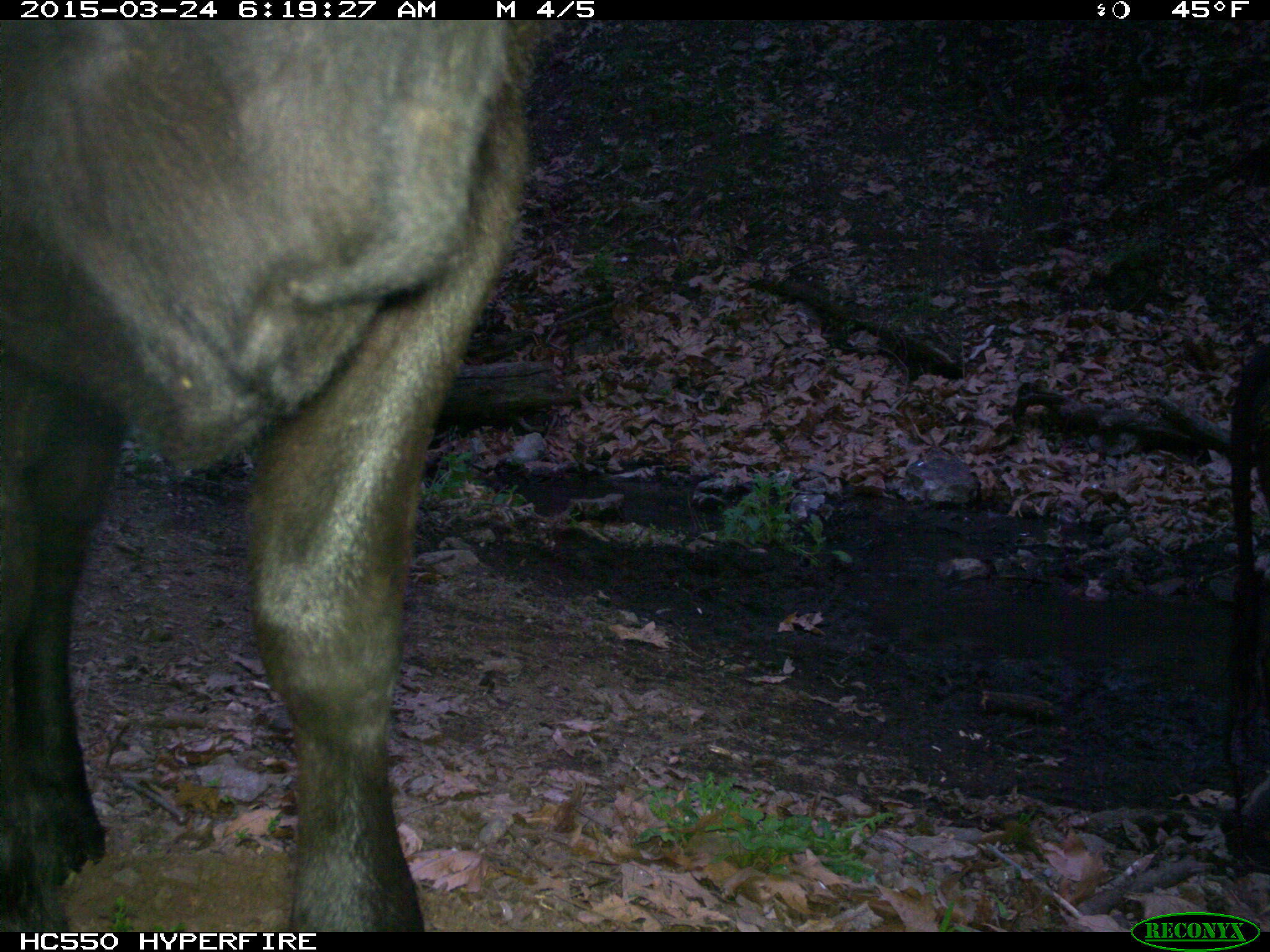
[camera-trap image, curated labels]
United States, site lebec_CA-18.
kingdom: Animalia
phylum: Chordata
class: Mammalia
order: Artiodactyla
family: Bovidae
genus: Bos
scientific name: Bos taurus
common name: domestic cow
Bos taurus (domestic cow).